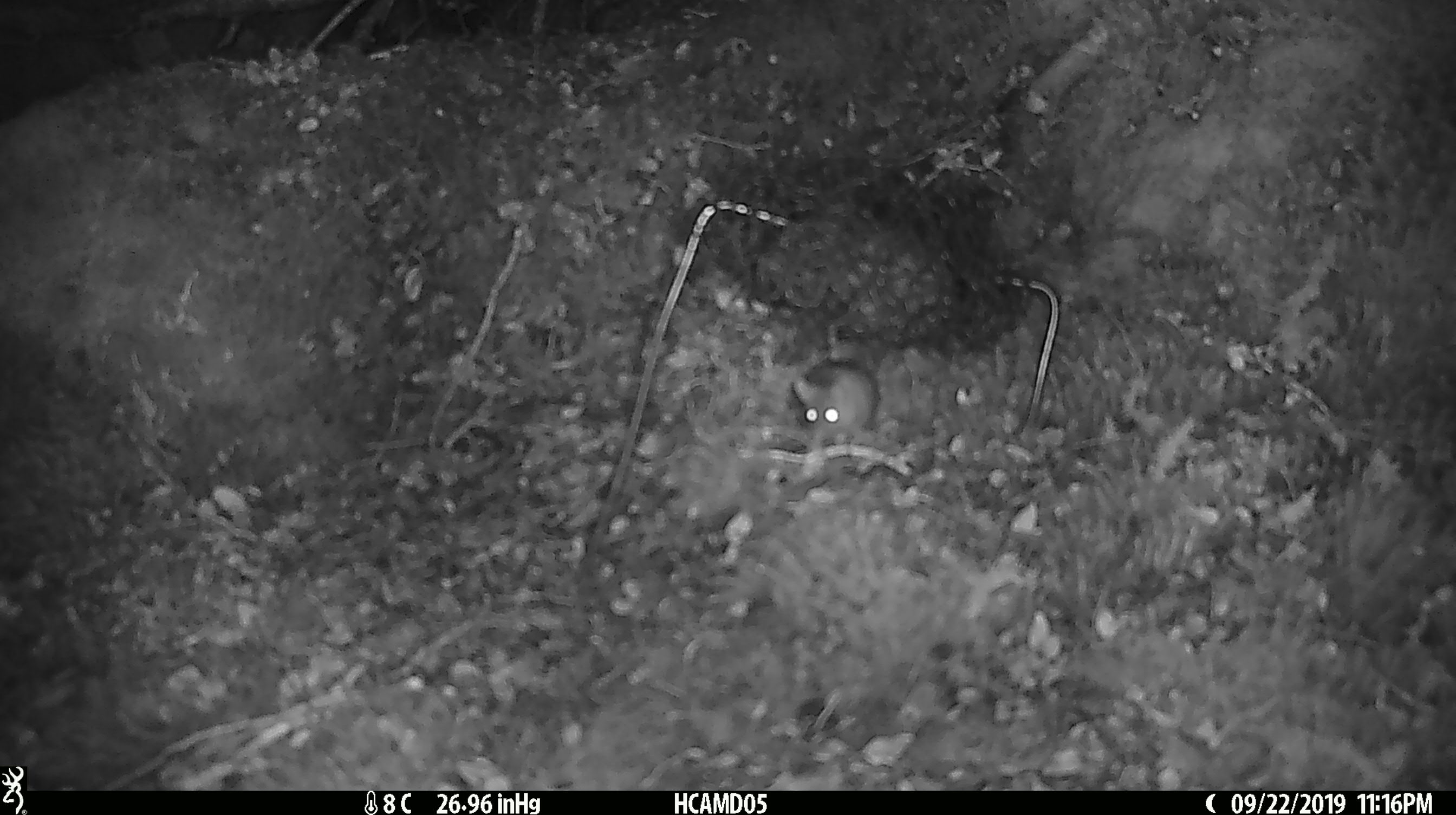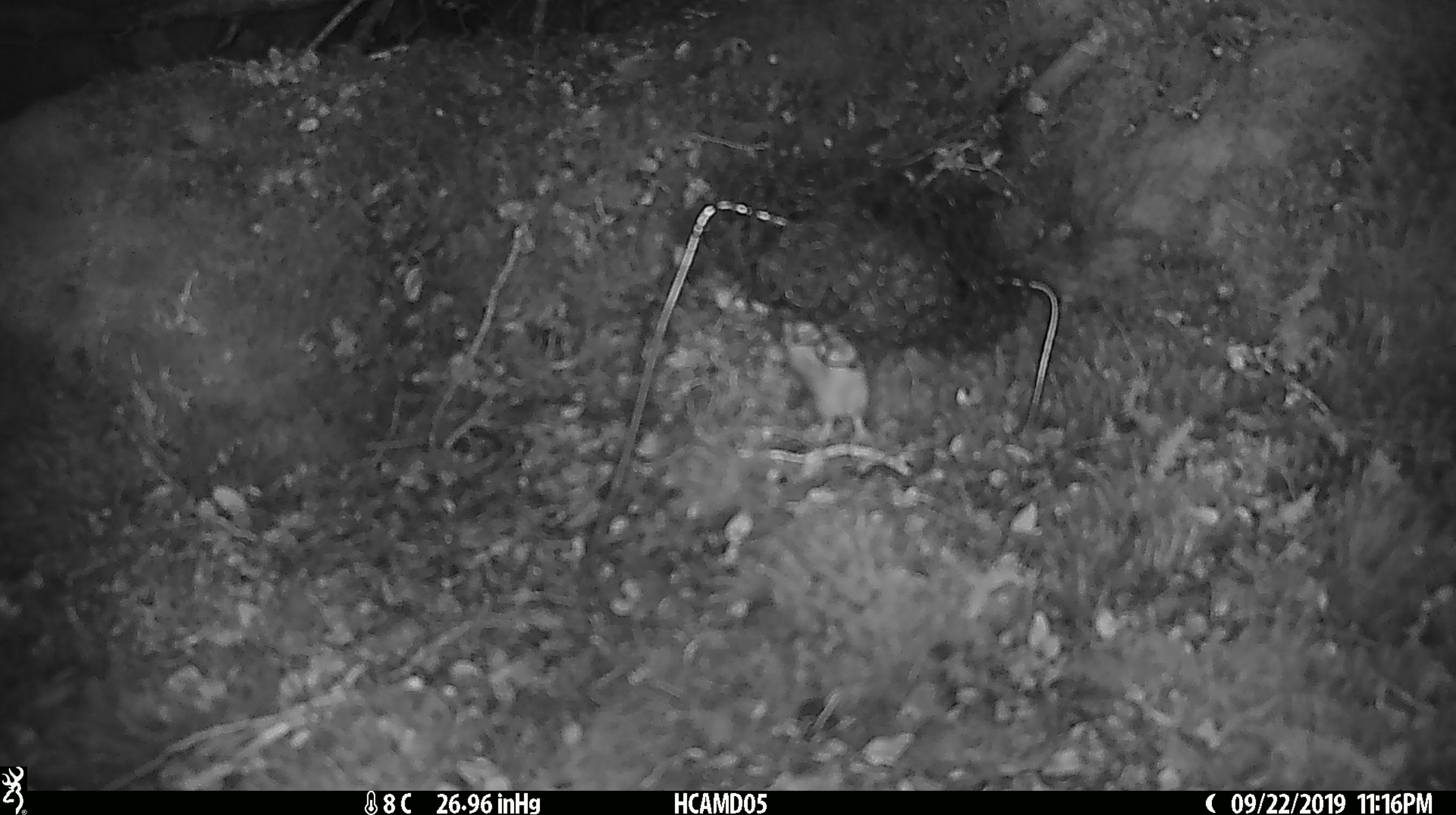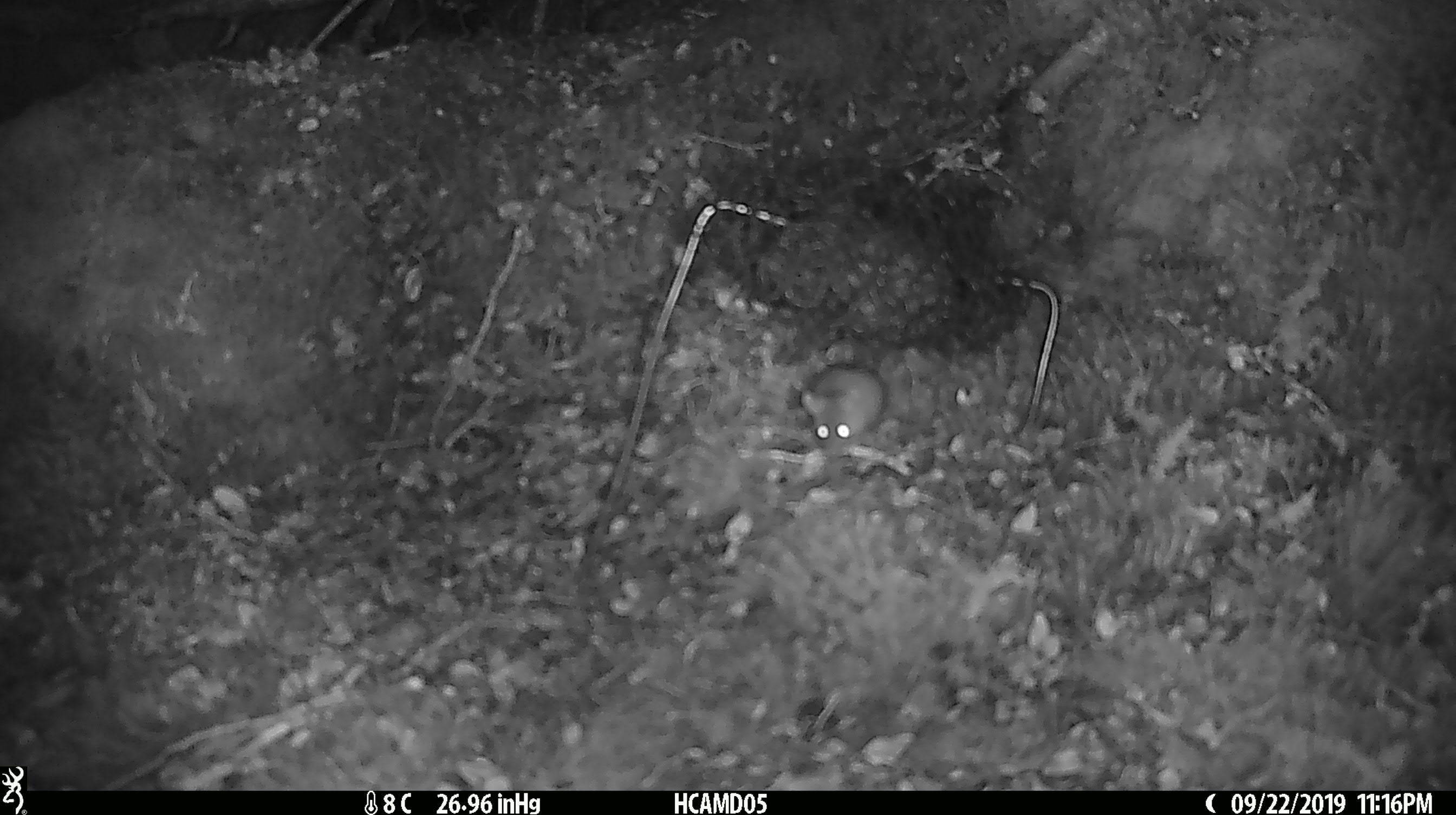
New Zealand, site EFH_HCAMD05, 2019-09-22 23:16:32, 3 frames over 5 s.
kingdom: Animalia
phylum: Chordata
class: Mammalia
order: Rodentia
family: Muridae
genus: Mus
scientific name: Mus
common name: mouse